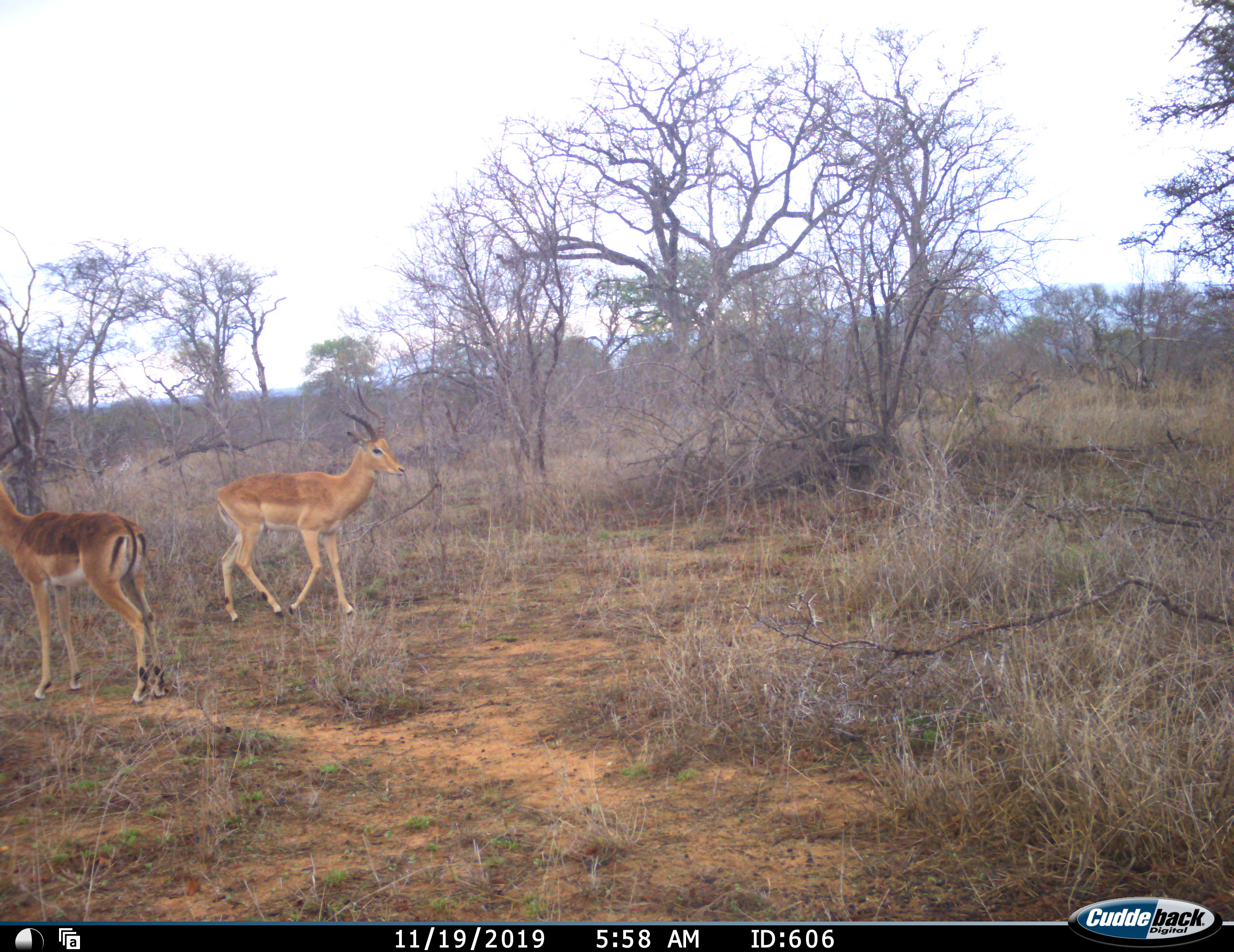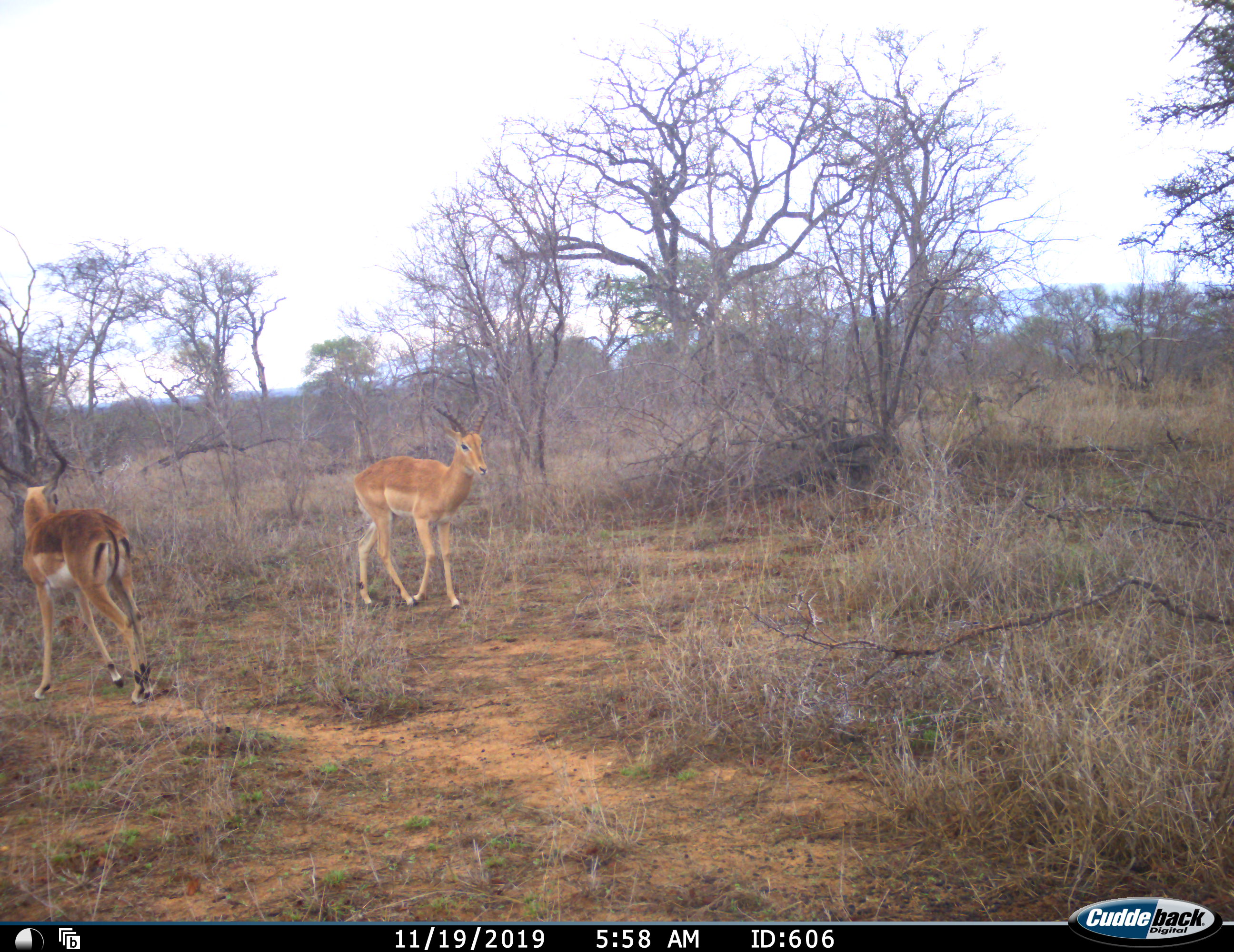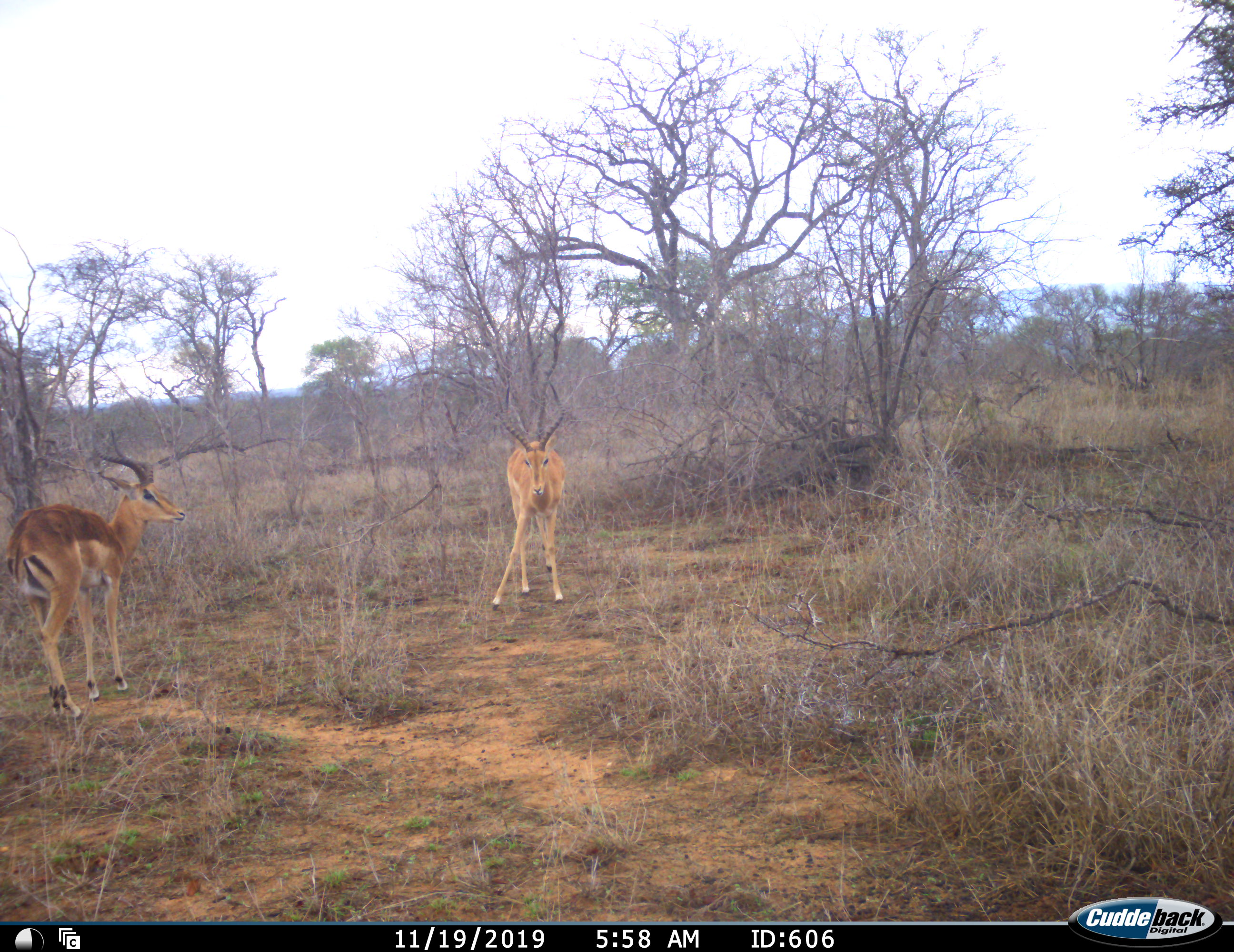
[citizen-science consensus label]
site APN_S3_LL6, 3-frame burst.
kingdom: Animalia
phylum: Chordata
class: Mammalia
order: Artiodactyla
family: Bovidae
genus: Aepyceros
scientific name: Aepyceros melampus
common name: impala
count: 2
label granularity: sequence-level